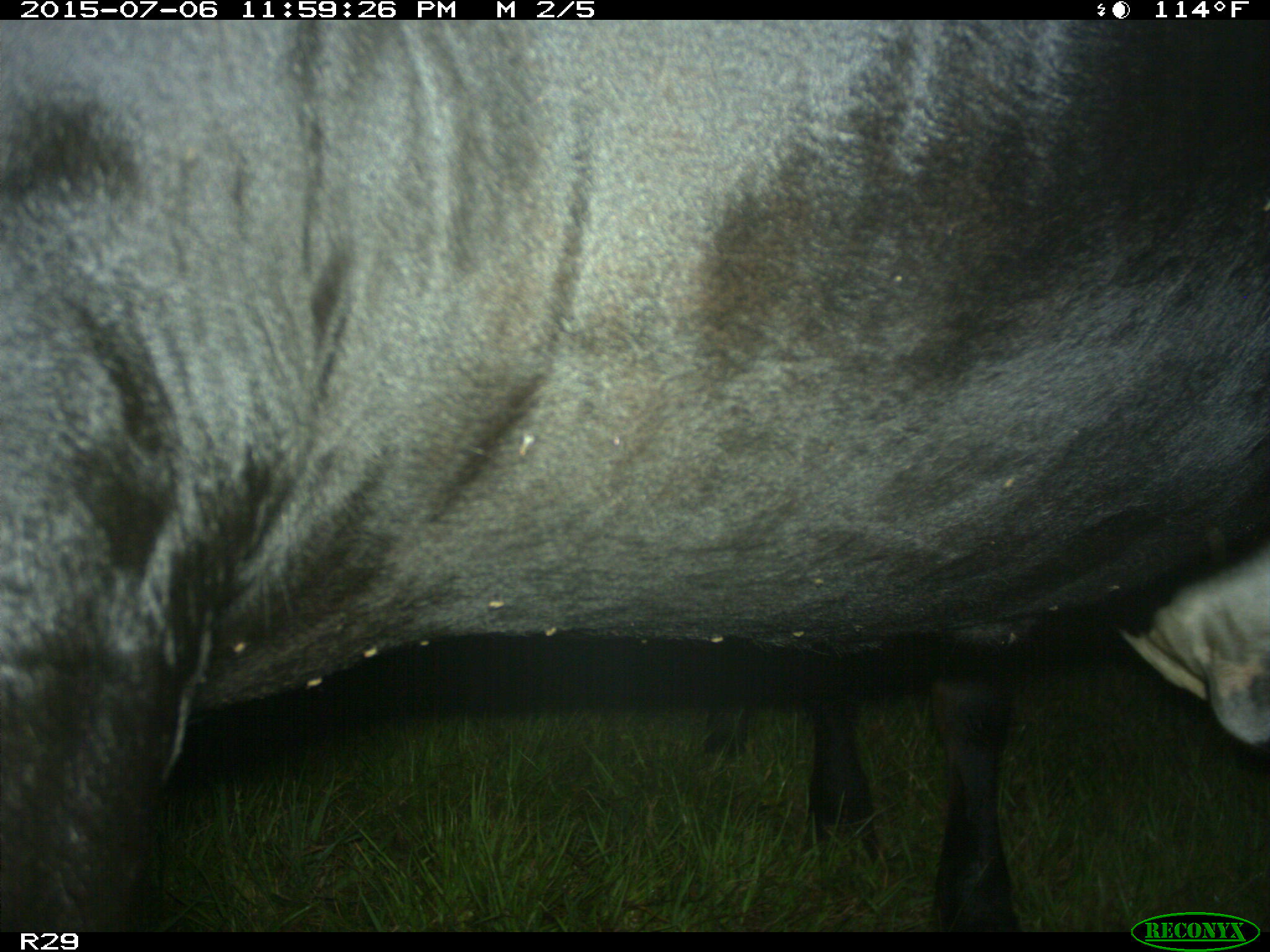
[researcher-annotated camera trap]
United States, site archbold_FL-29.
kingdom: Animalia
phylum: Chordata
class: Mammalia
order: Artiodactyla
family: Bovidae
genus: Bos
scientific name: Bos taurus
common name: domestic cow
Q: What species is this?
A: Bos taurus (domestic cow).